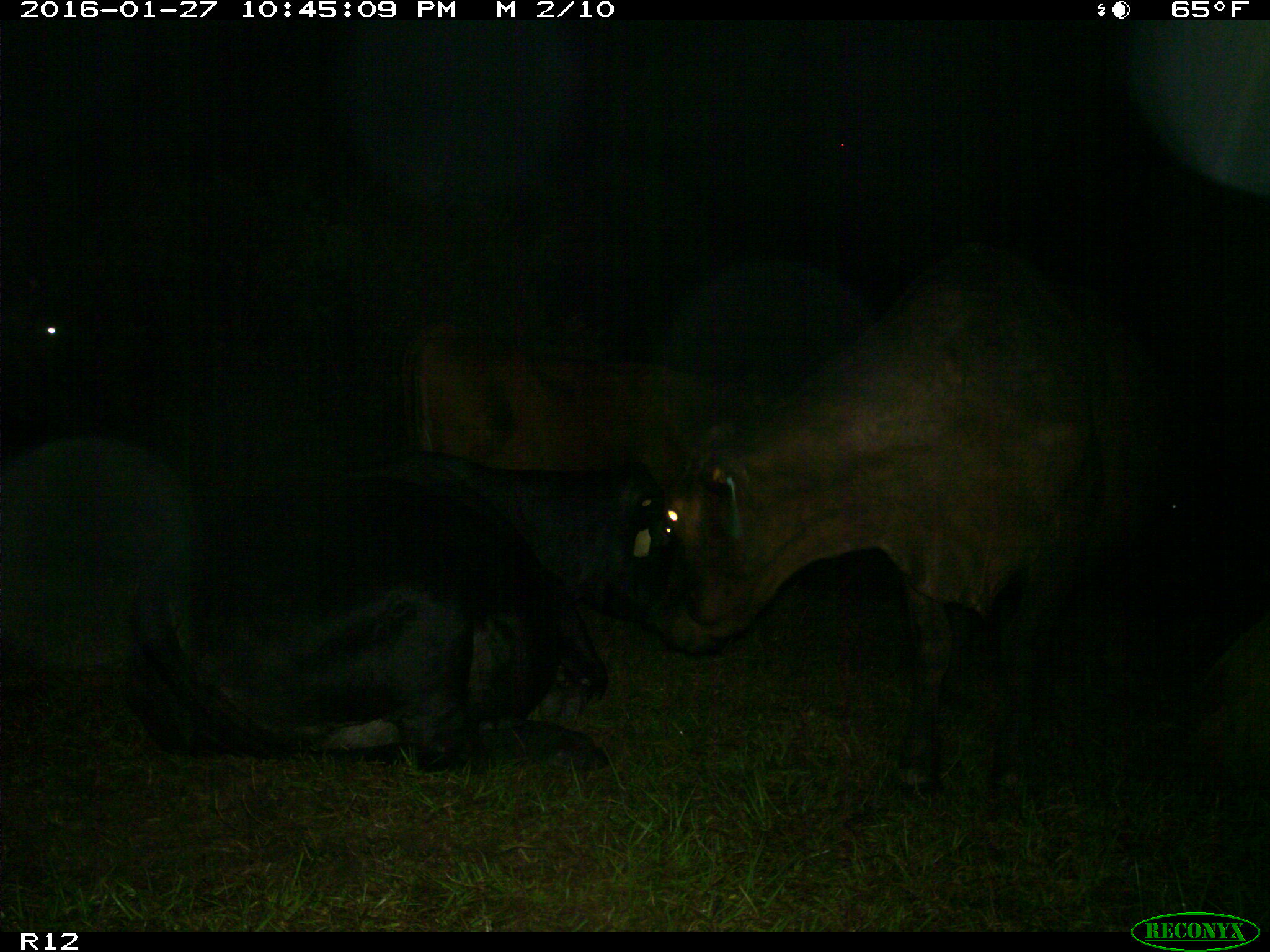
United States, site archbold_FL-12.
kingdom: Animalia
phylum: Chordata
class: Mammalia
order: Artiodactyla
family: Bovidae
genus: Bos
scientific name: Bos taurus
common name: domestic cow